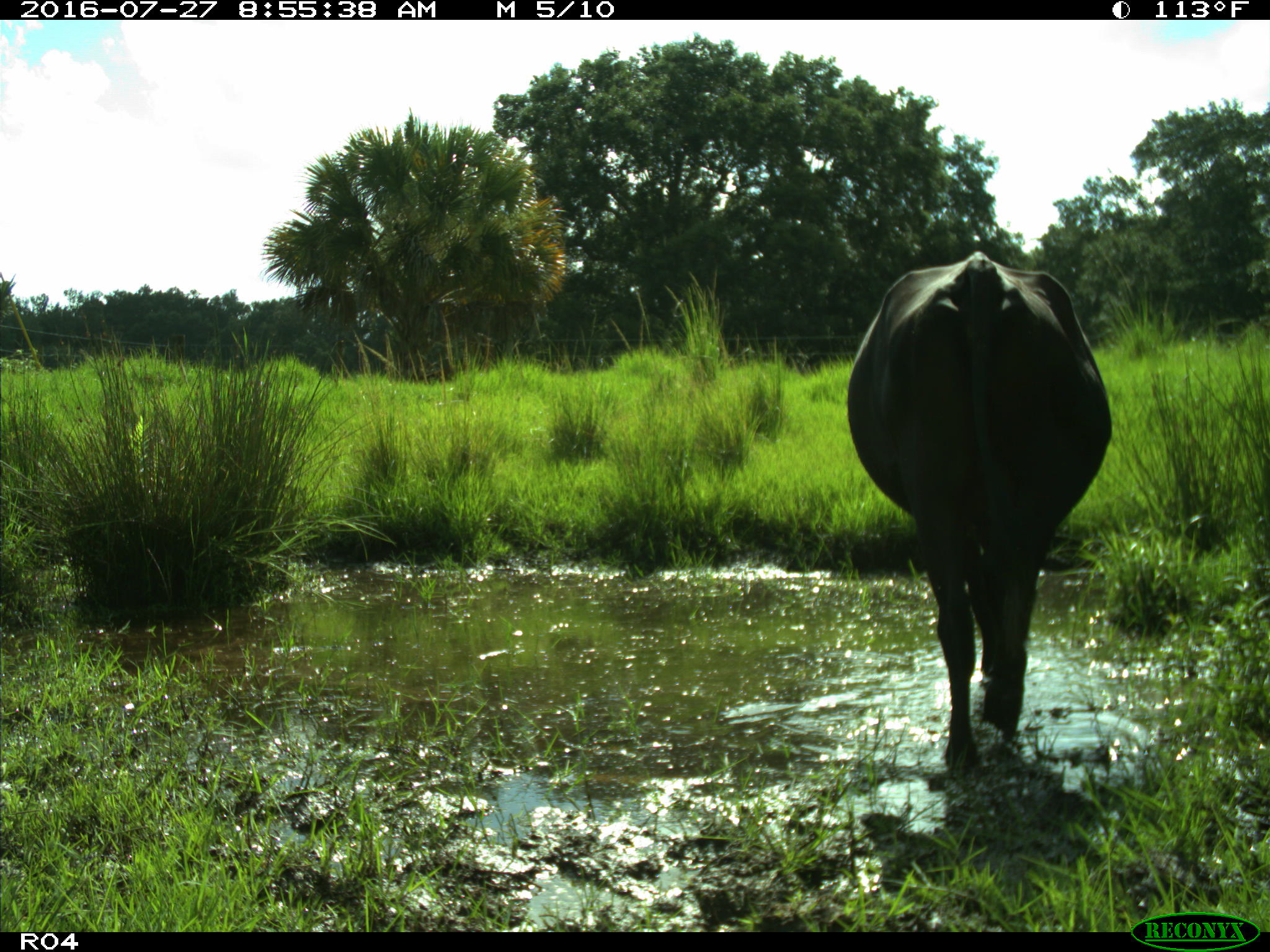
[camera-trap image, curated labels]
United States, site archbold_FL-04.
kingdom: Animalia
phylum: Chordata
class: Mammalia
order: Artiodactyla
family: Bovidae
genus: Bos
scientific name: Bos taurus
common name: domestic cow